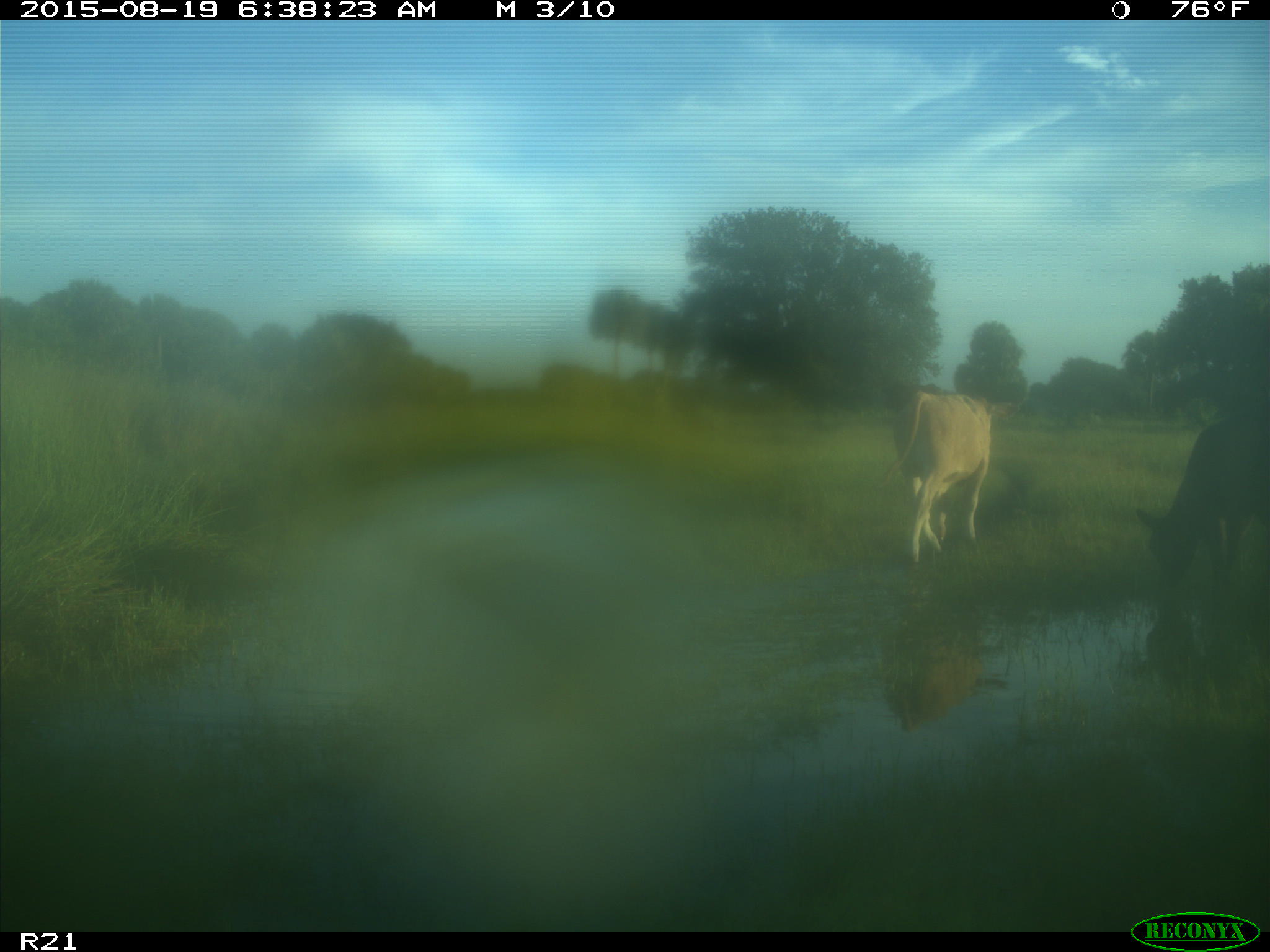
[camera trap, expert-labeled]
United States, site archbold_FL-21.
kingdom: Animalia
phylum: Chordata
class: Mammalia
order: Artiodactyla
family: Bovidae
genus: Bos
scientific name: Bos taurus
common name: domestic cow